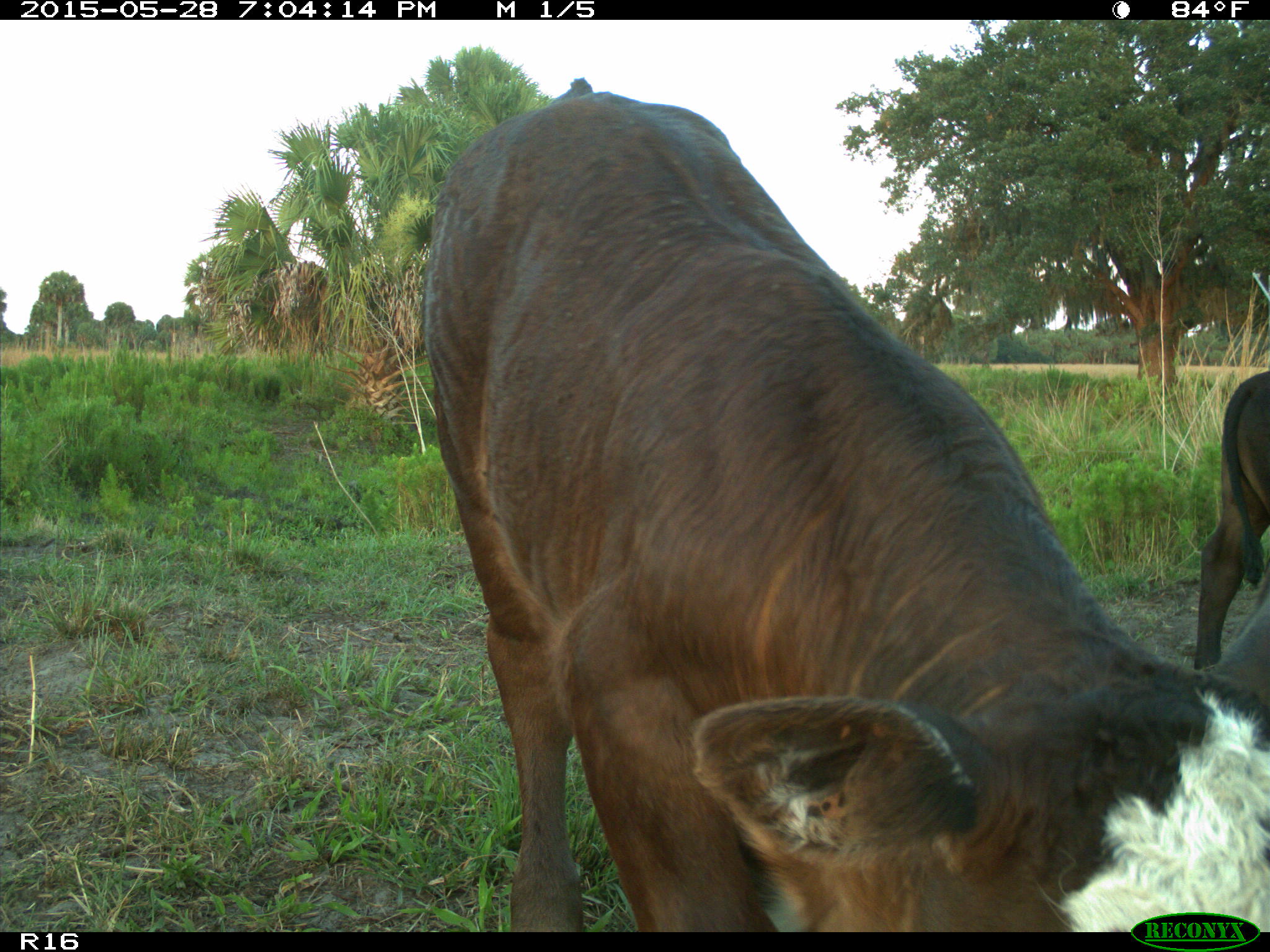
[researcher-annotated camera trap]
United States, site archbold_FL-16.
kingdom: Animalia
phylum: Chordata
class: Mammalia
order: Artiodactyla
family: Bovidae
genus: Bos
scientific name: Bos taurus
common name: domestic cow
Bos taurus (domestic cow).